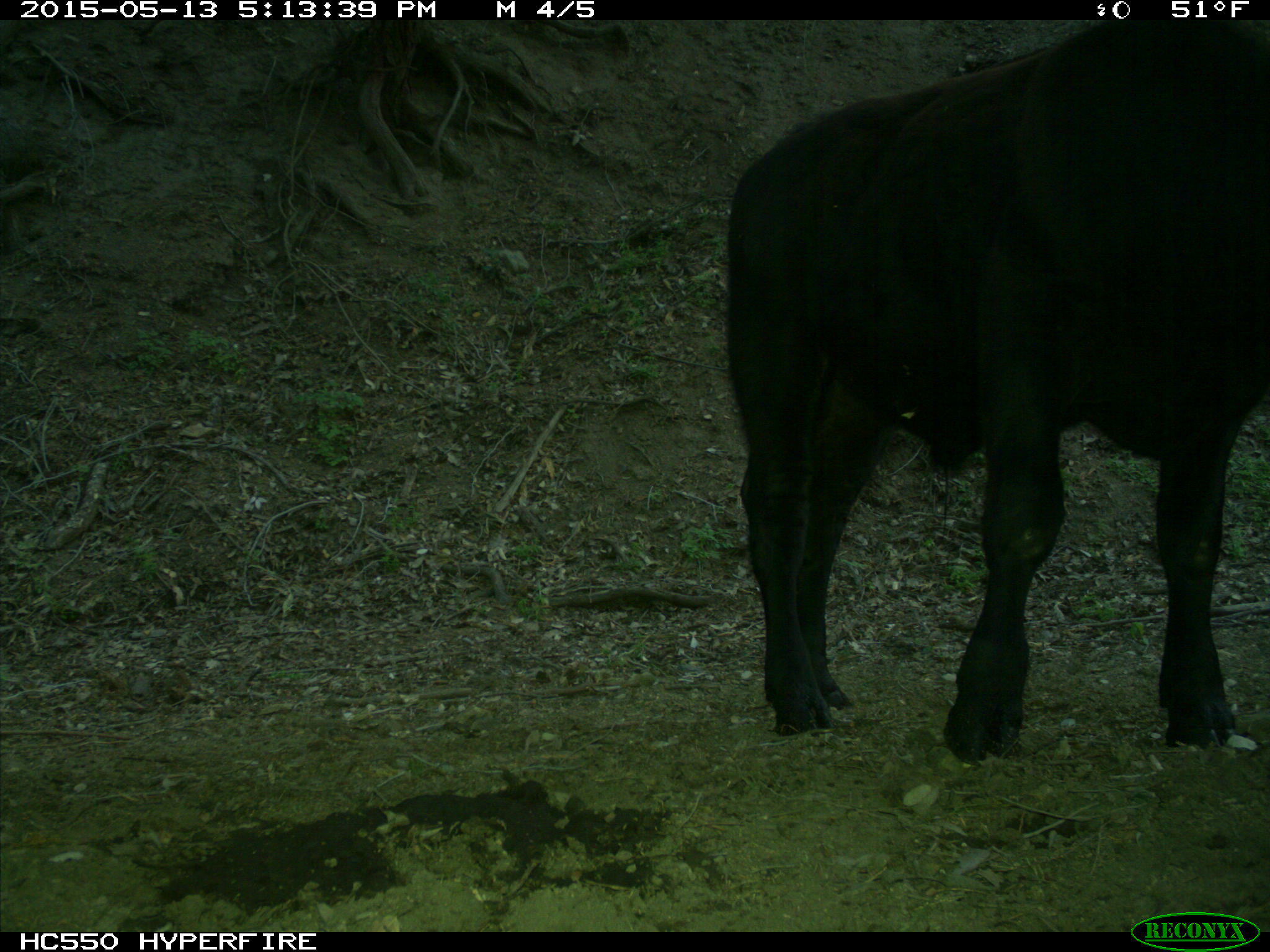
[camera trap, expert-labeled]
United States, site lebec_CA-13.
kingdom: Animalia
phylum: Chordata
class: Mammalia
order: Artiodactyla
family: Bovidae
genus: Bos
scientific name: Bos taurus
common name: domestic cow